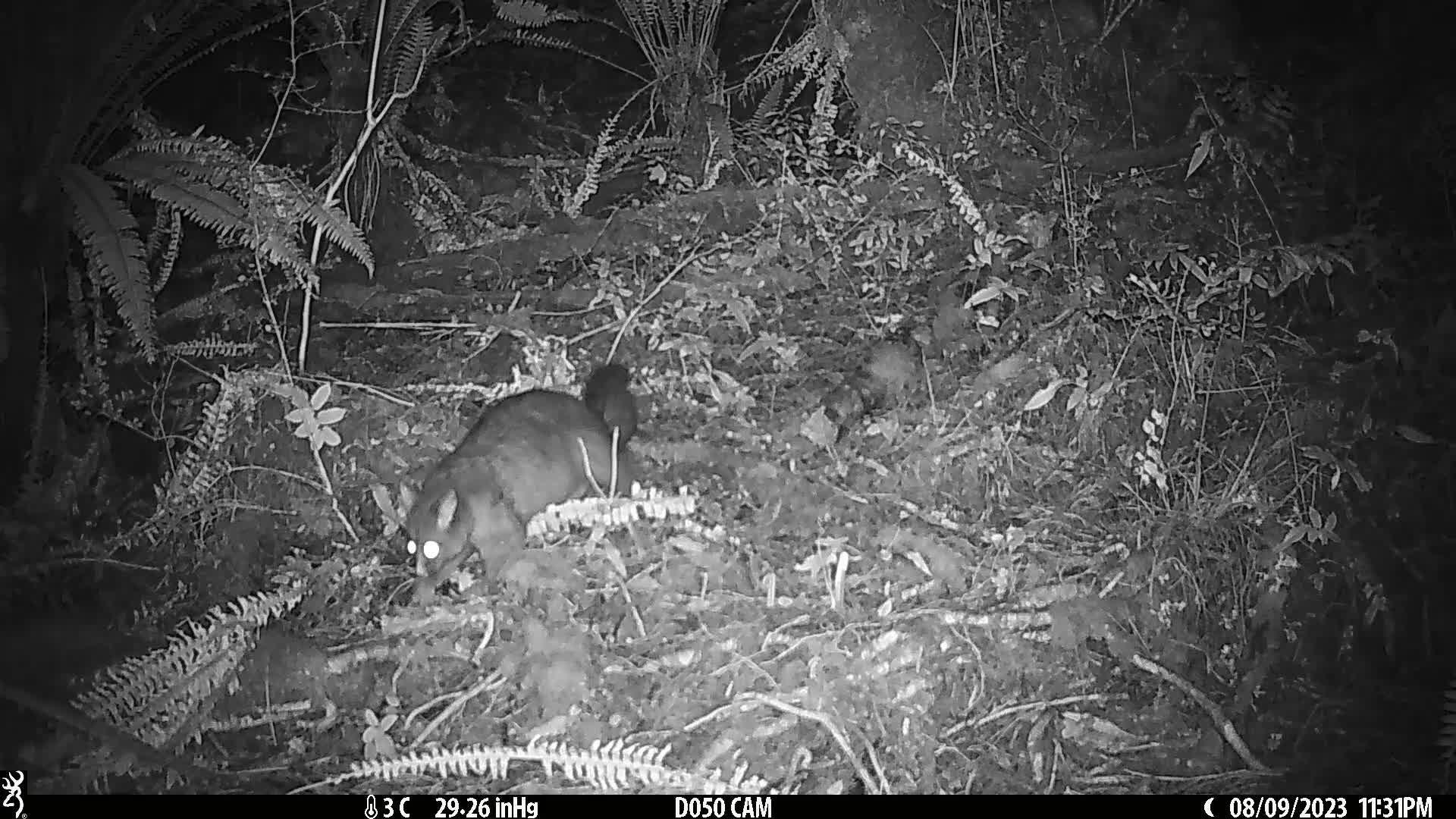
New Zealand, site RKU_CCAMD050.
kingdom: Animalia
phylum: Chordata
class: Mammalia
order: Diprotodontia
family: Phalangeridae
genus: Trichosurus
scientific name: Trichosurus vulpecula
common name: common brushtail possum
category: possum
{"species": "possum (common brushtail possum) (Trichosurus vulpecula)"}